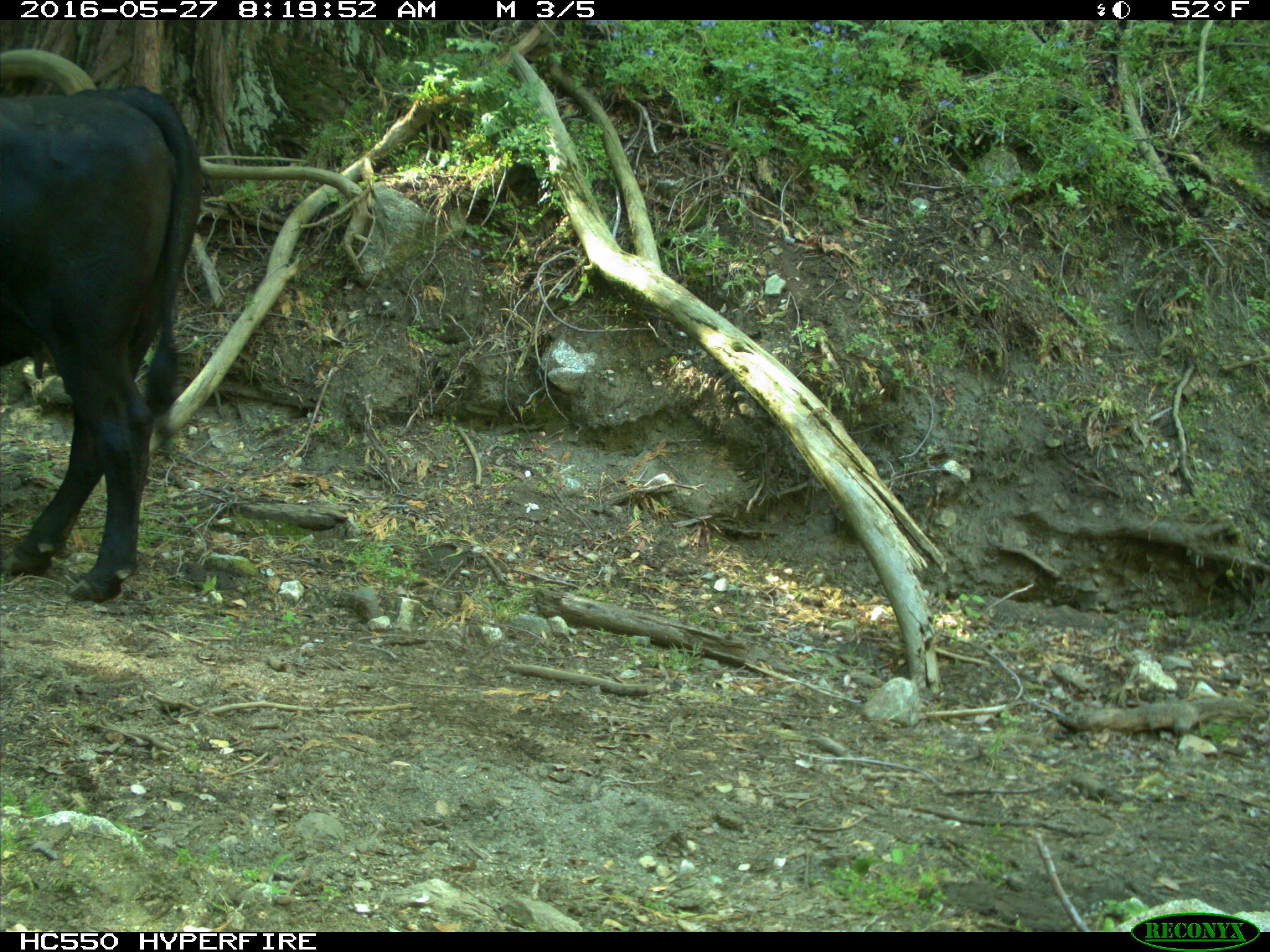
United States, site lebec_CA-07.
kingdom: Animalia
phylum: Chordata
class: Mammalia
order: Artiodactyla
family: Bovidae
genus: Bos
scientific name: Bos taurus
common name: domestic cow